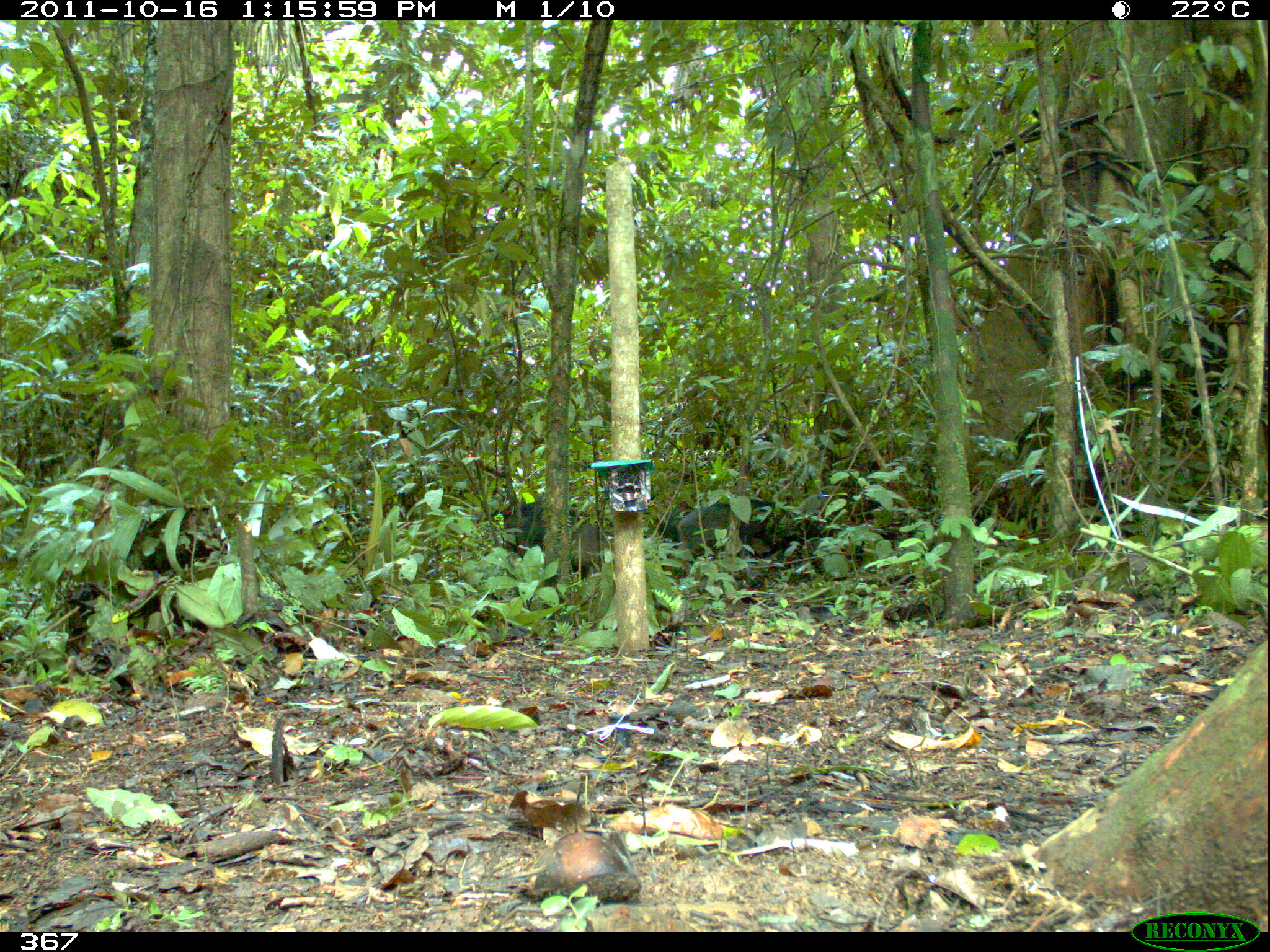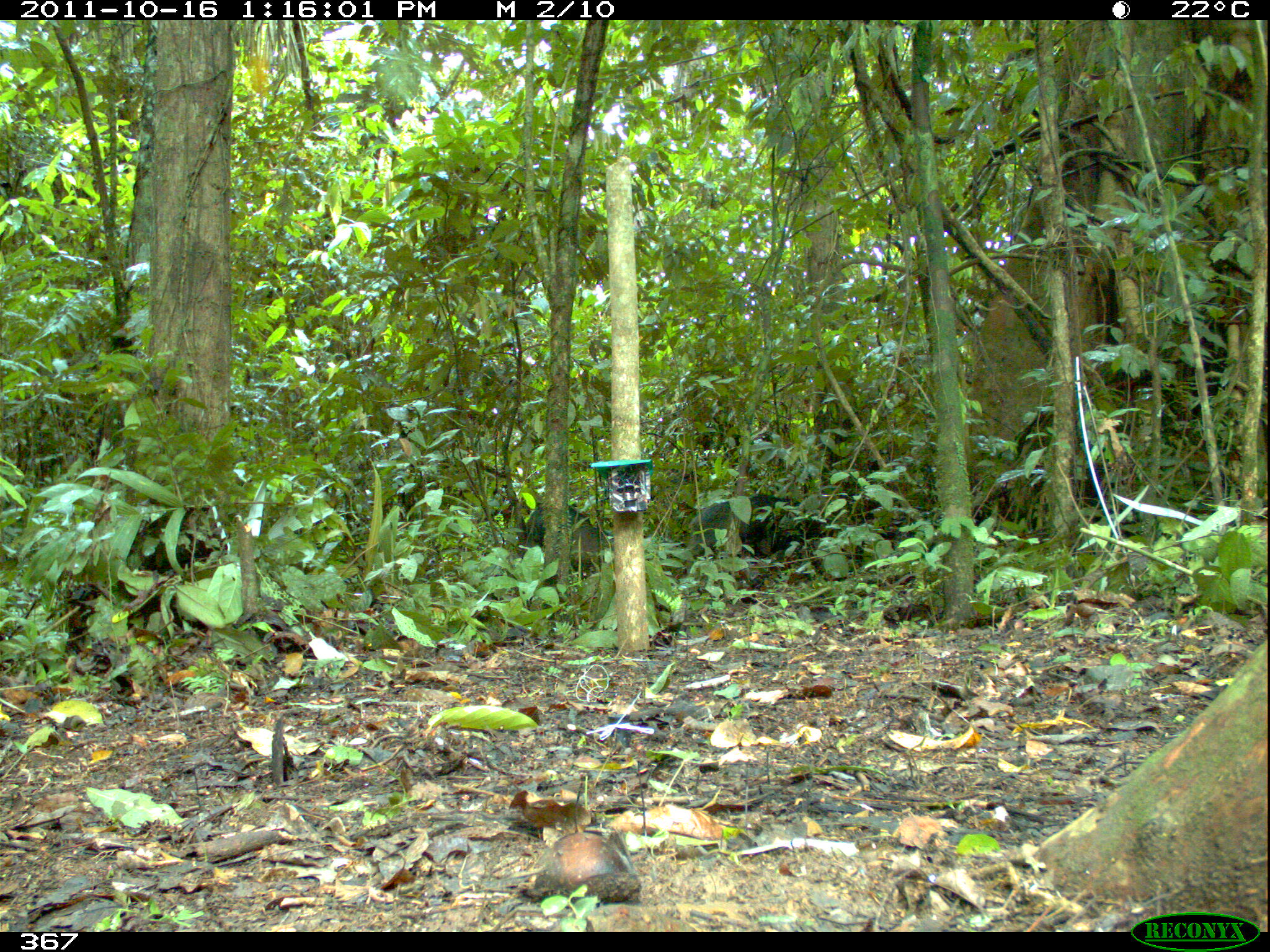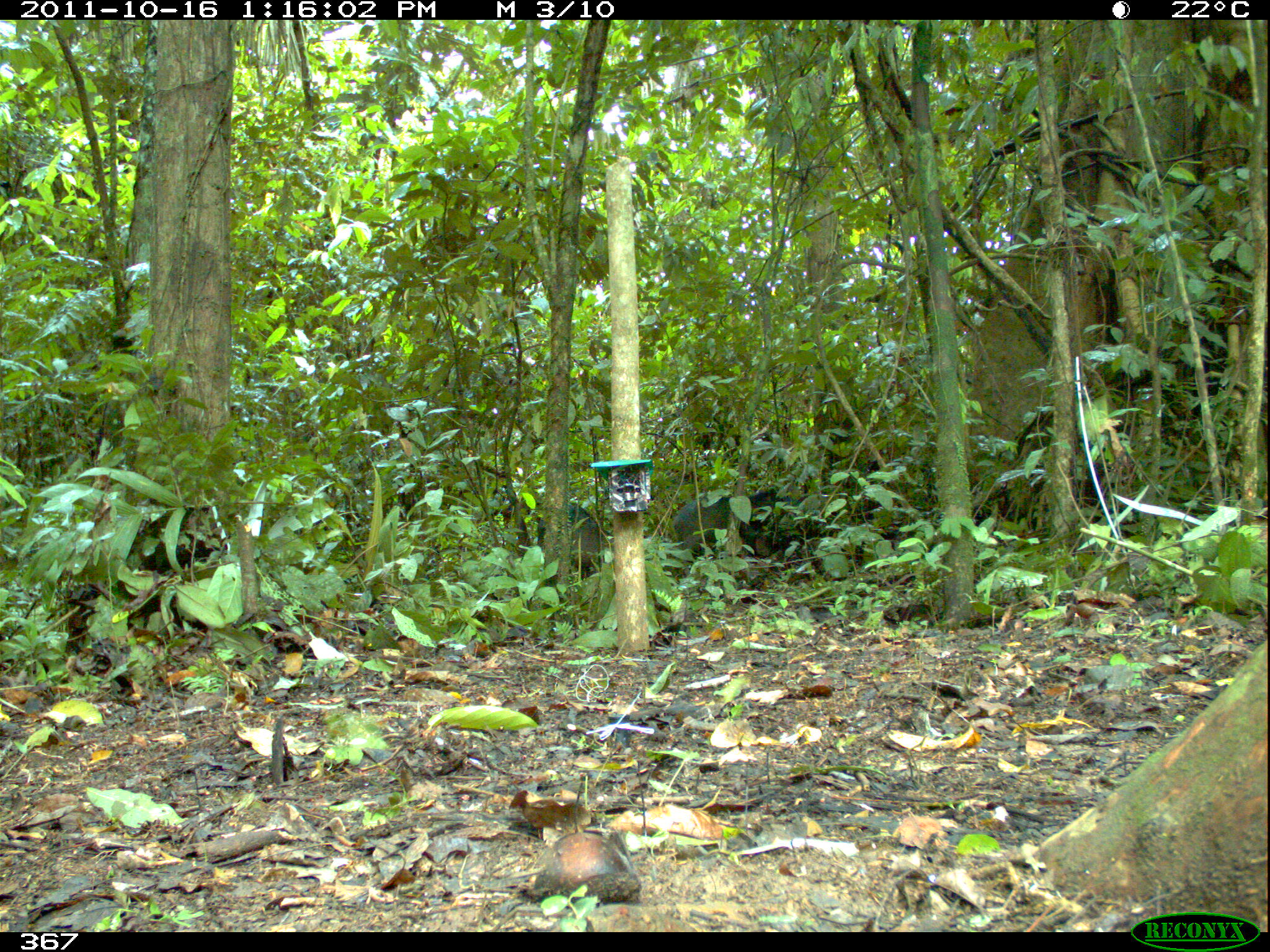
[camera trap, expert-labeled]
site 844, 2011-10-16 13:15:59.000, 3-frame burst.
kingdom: Animalia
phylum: Chordata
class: Mammalia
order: Artiodactyla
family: Tayassuidae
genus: Tayassu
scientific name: Tayassu pecari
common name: white-lipped peccary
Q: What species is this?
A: Tayassu pecari (white-lipped peccary).